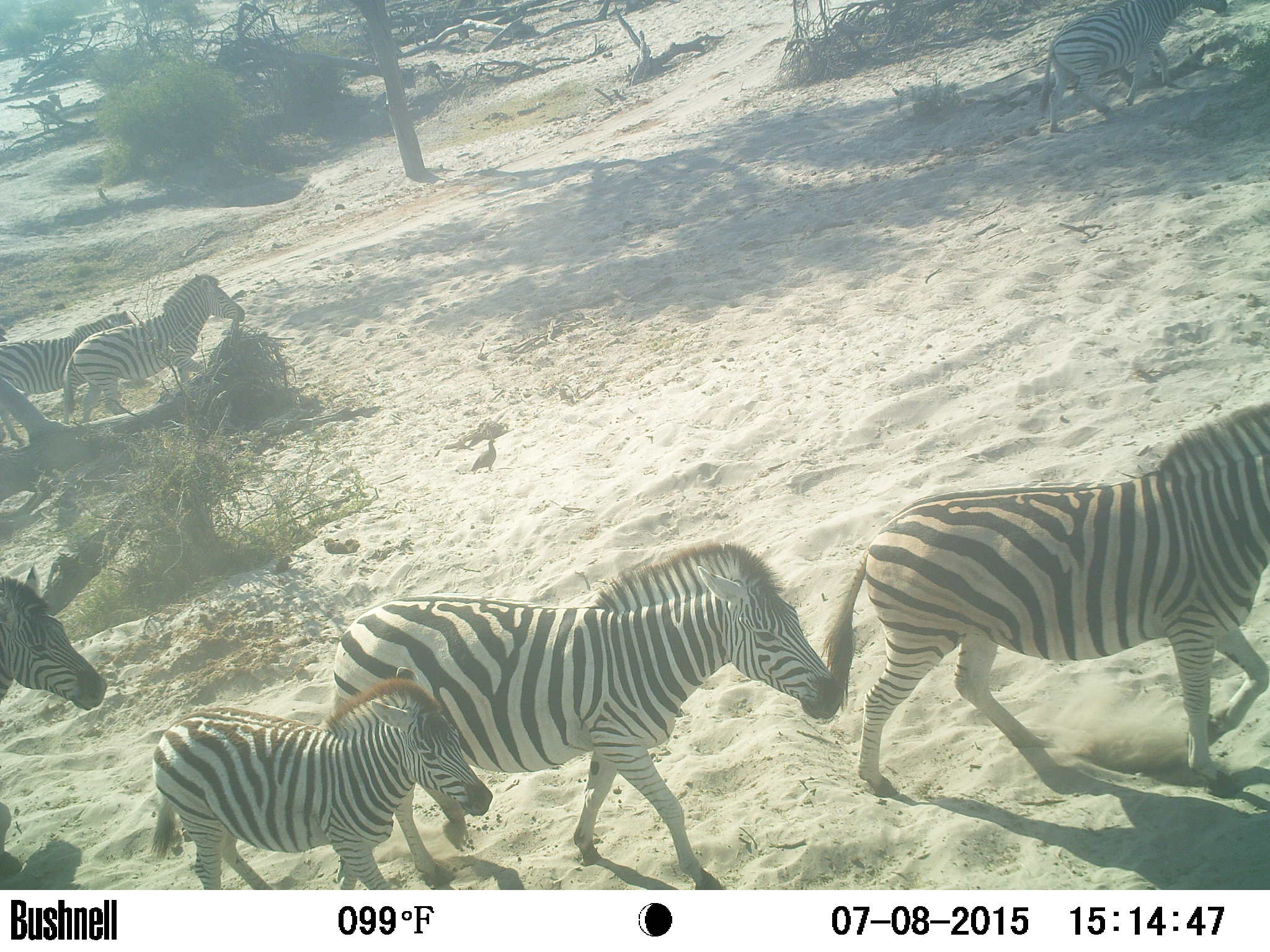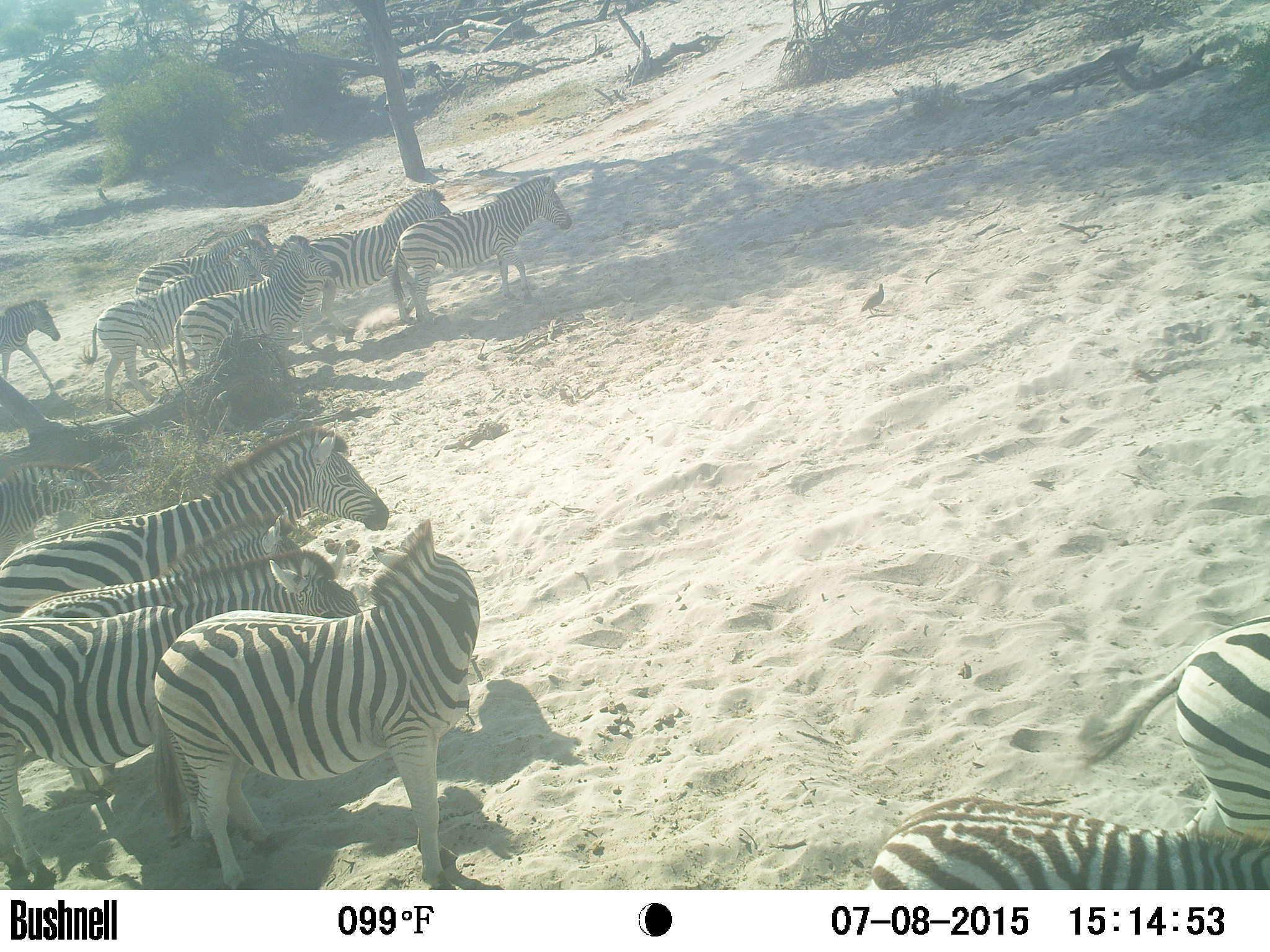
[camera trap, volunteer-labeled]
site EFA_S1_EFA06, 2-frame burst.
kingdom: Animalia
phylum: Chordata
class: Mammalia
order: Perissodactyla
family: Equidae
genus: Equus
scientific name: Equus quagga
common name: plains zebra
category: zebraplains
Zebraplains (plains zebra) (Equus quagga), count 11-50. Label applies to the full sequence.